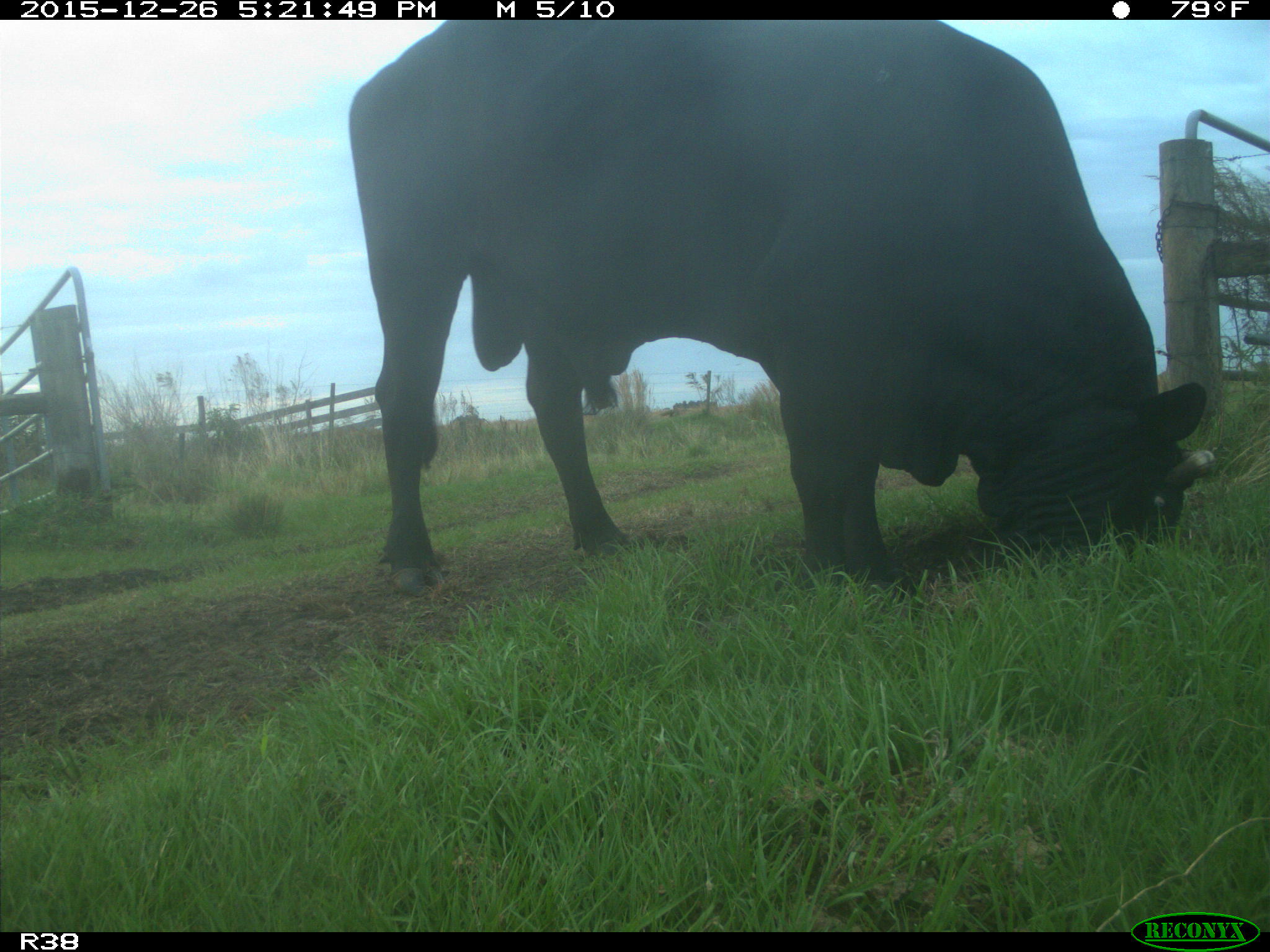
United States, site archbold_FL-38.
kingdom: Animalia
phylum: Chordata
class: Mammalia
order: Artiodactyla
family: Bovidae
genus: Bos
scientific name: Bos taurus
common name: domestic cow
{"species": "Bos taurus (domestic cow)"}